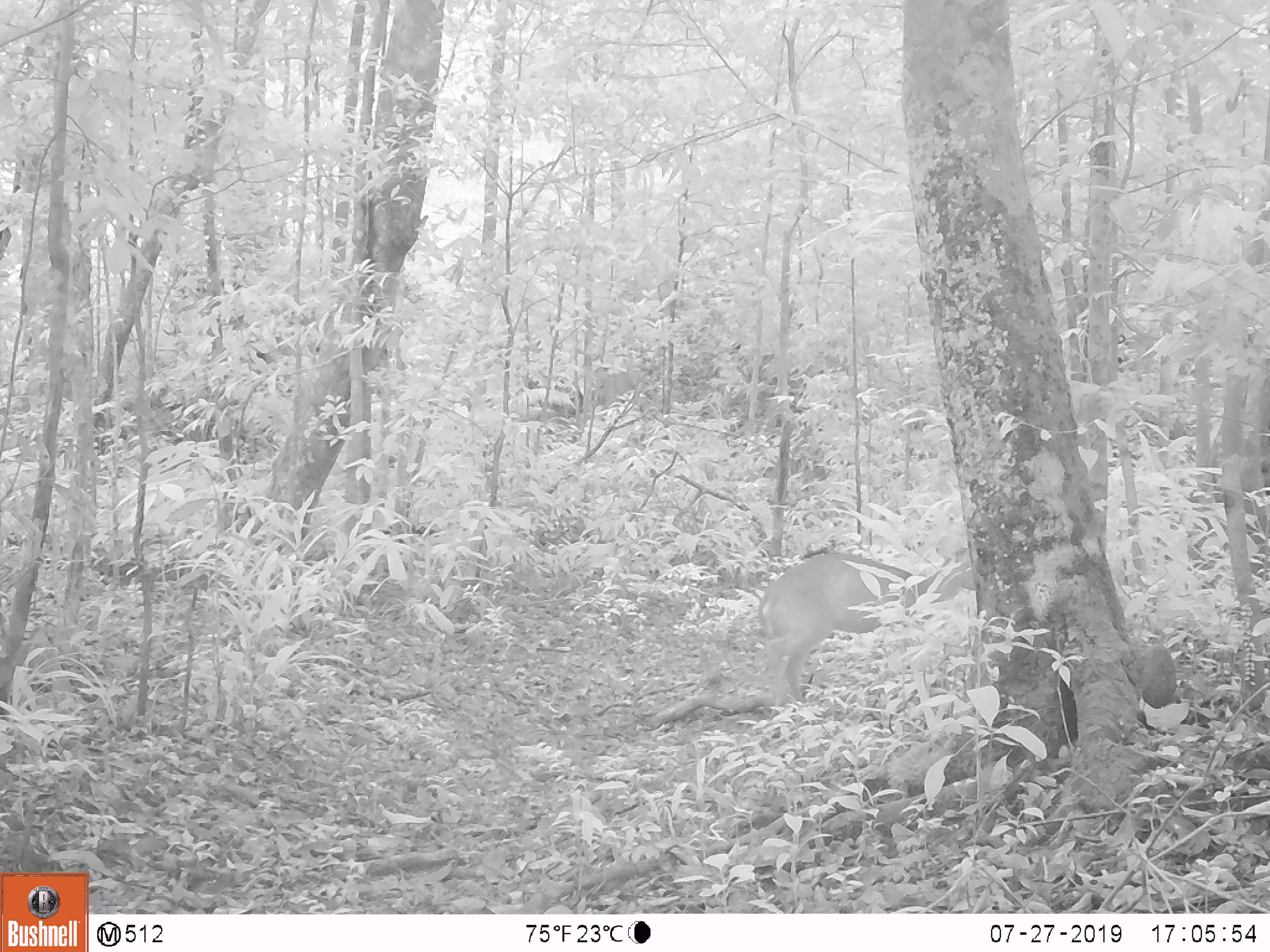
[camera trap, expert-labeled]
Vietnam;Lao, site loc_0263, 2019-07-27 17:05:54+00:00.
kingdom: Animalia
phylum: Chordata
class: Mammalia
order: Artiodactyla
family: Cervidae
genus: Muntiacus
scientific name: Muntiacus vuquangensis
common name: large-antlered muntjac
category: large antlered muntjac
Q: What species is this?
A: Large antlered muntjac (large-antlered muntjac) (Muntiacus vuquangensis).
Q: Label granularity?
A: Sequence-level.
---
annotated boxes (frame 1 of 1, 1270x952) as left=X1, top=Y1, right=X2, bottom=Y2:
large antlered muntjac: left=757, top=553, right=975, bottom=706